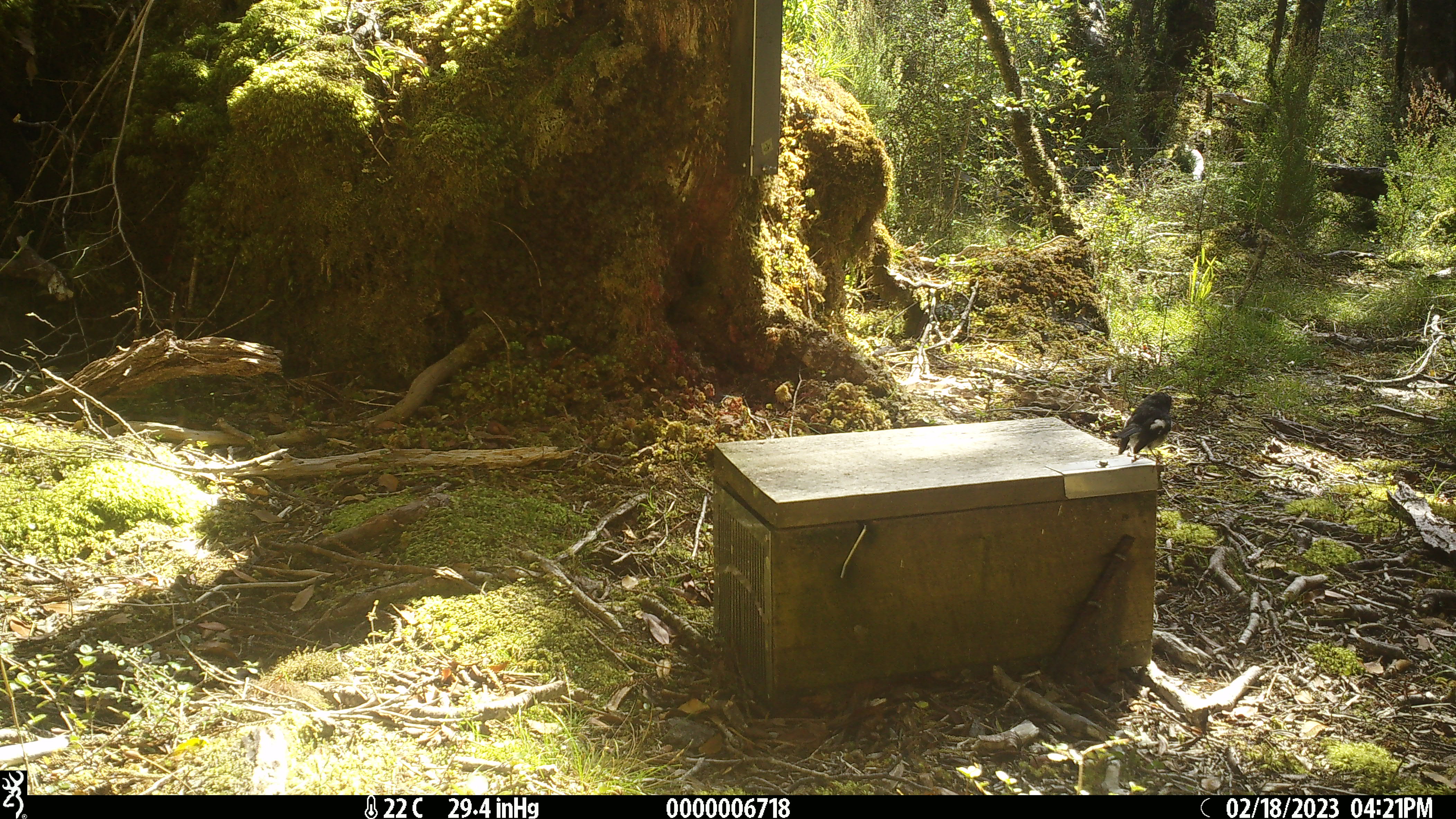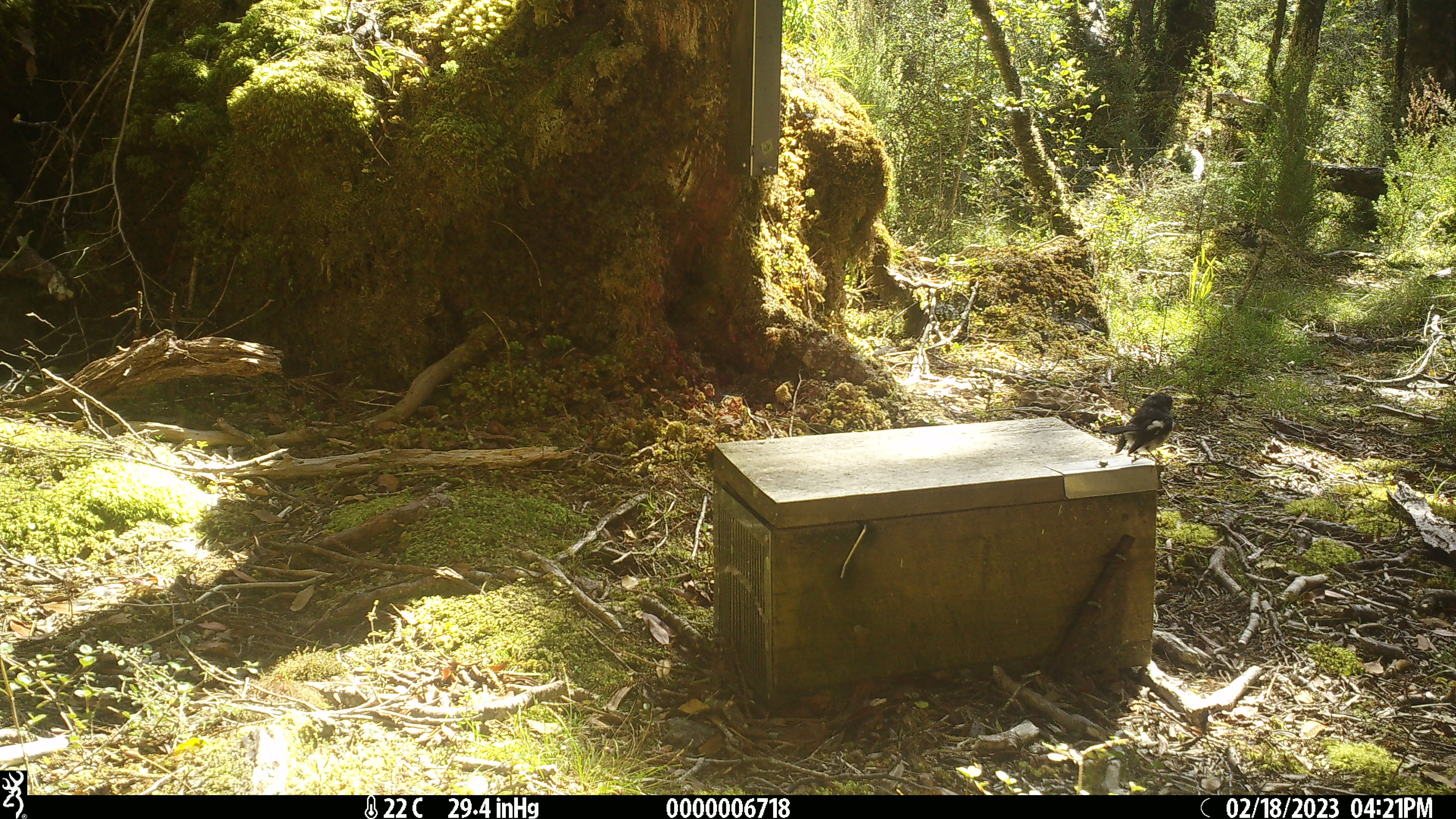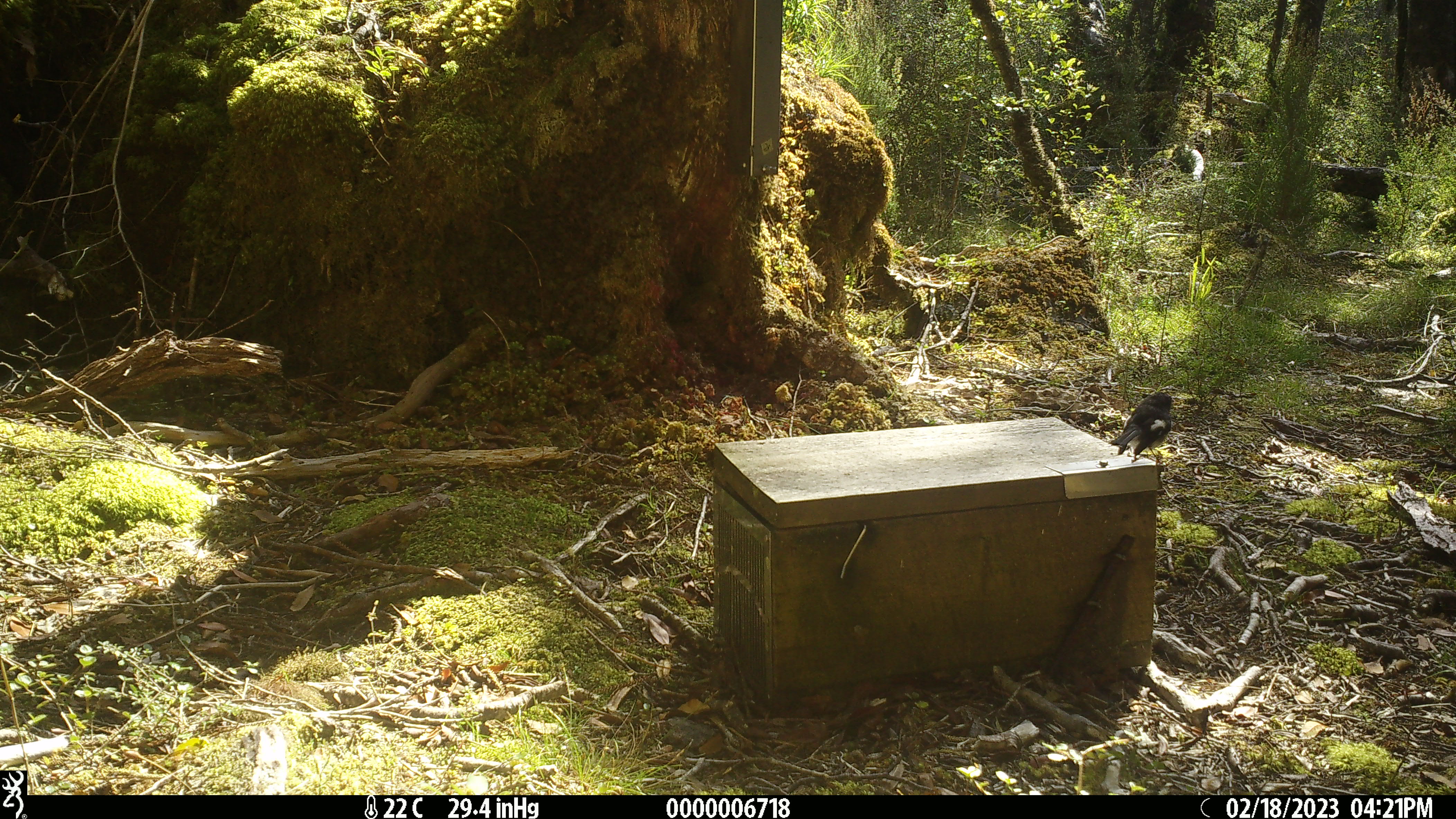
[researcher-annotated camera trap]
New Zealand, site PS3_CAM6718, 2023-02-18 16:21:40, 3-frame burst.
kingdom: Animalia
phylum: Chordata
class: Aves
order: Passeriformes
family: Petroicidae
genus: Petroica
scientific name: Petroica macrocephala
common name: tomtit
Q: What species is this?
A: Tomtit (Petroica macrocephala).